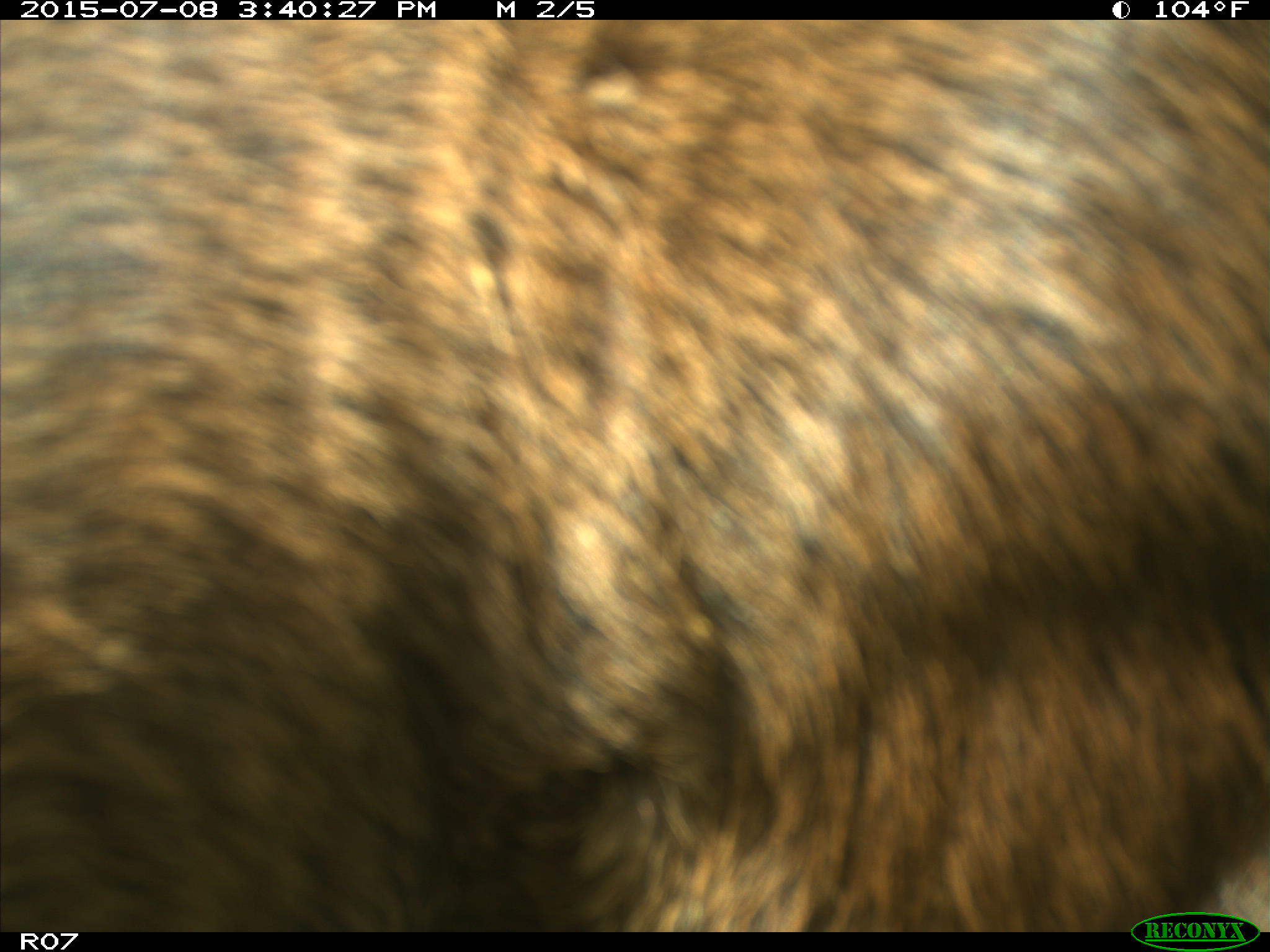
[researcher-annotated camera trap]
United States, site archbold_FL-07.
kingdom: Animalia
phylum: Chordata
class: Mammalia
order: Artiodactyla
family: Bovidae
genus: Bos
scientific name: Bos taurus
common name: domestic cow